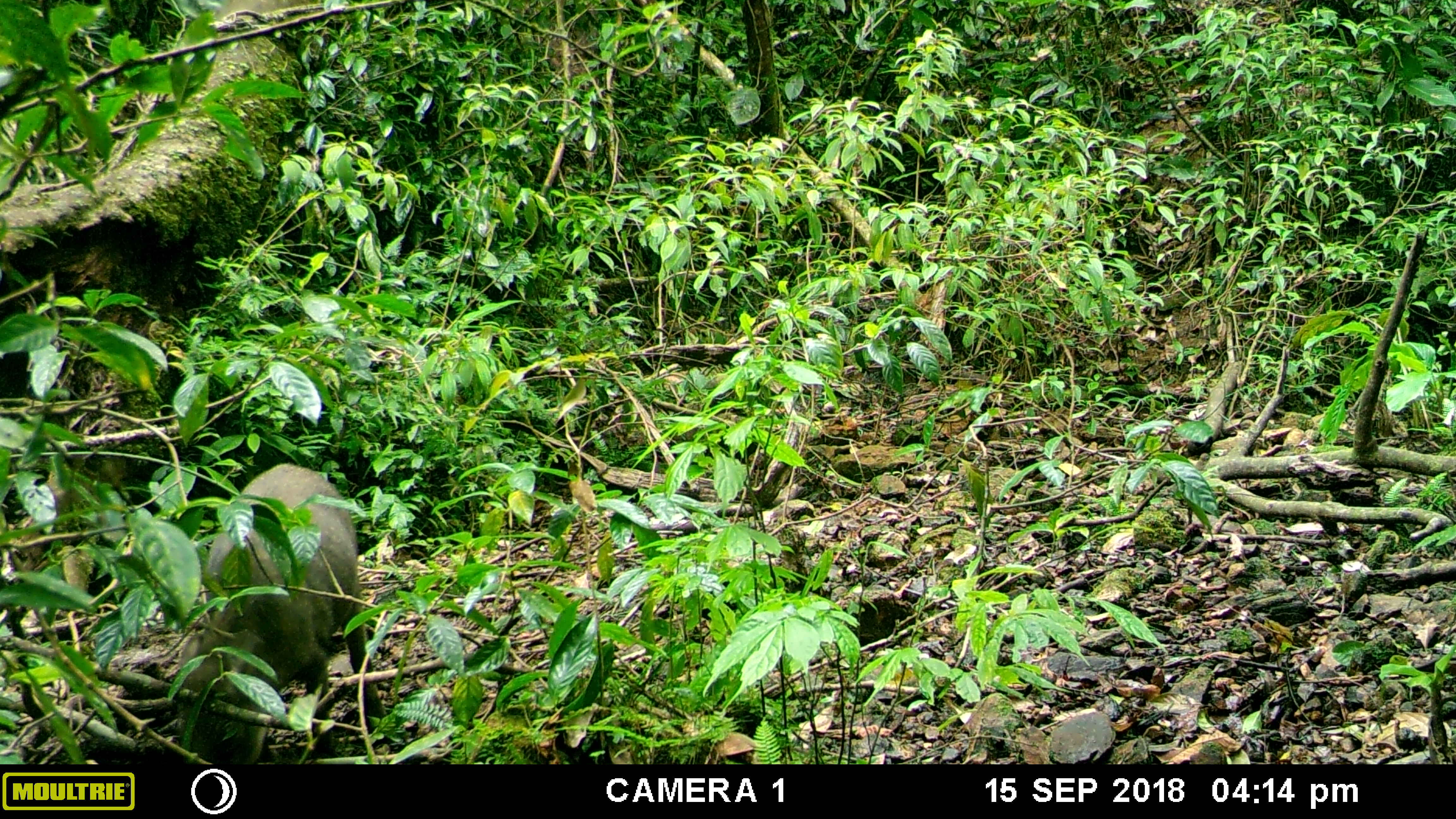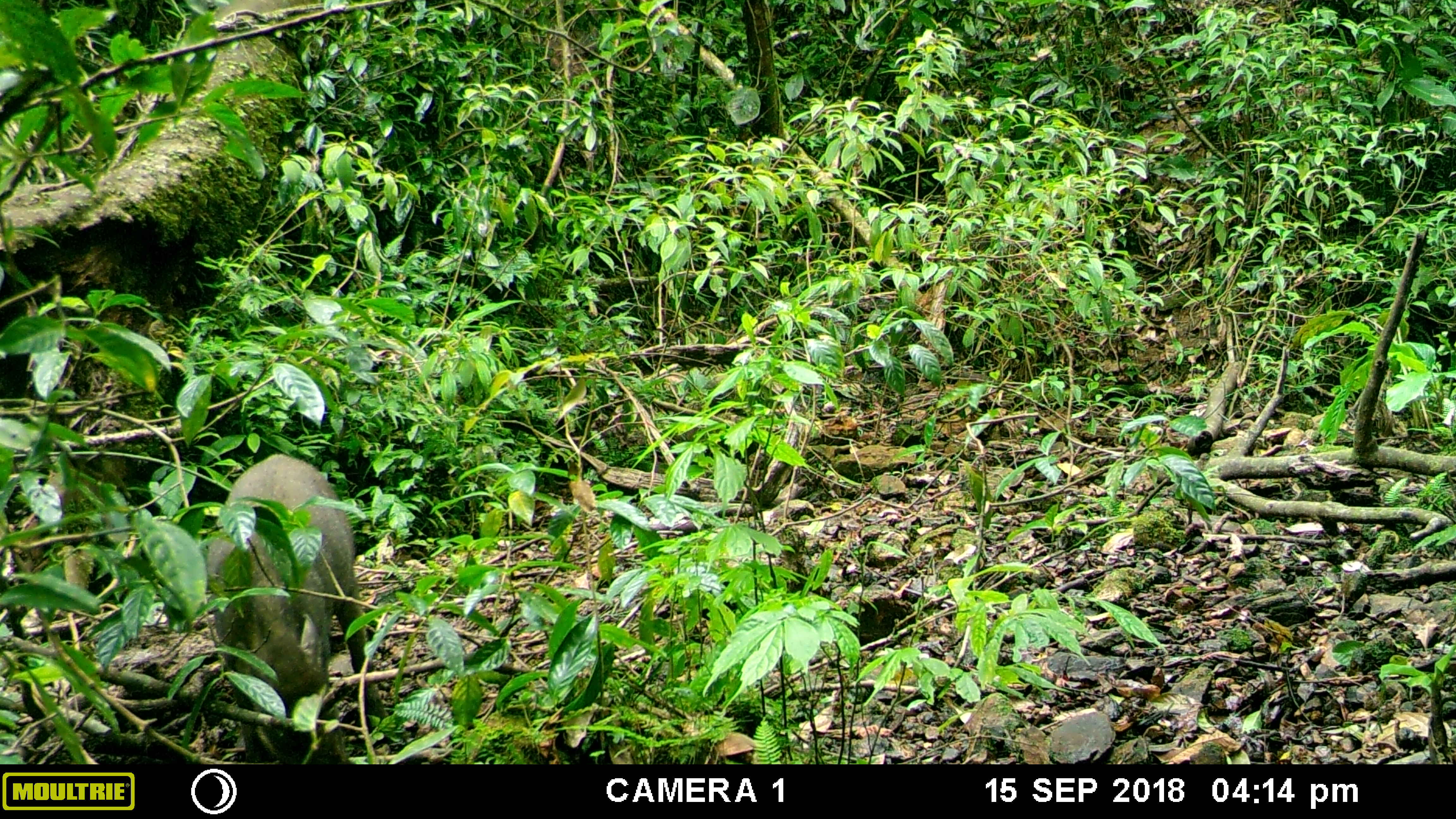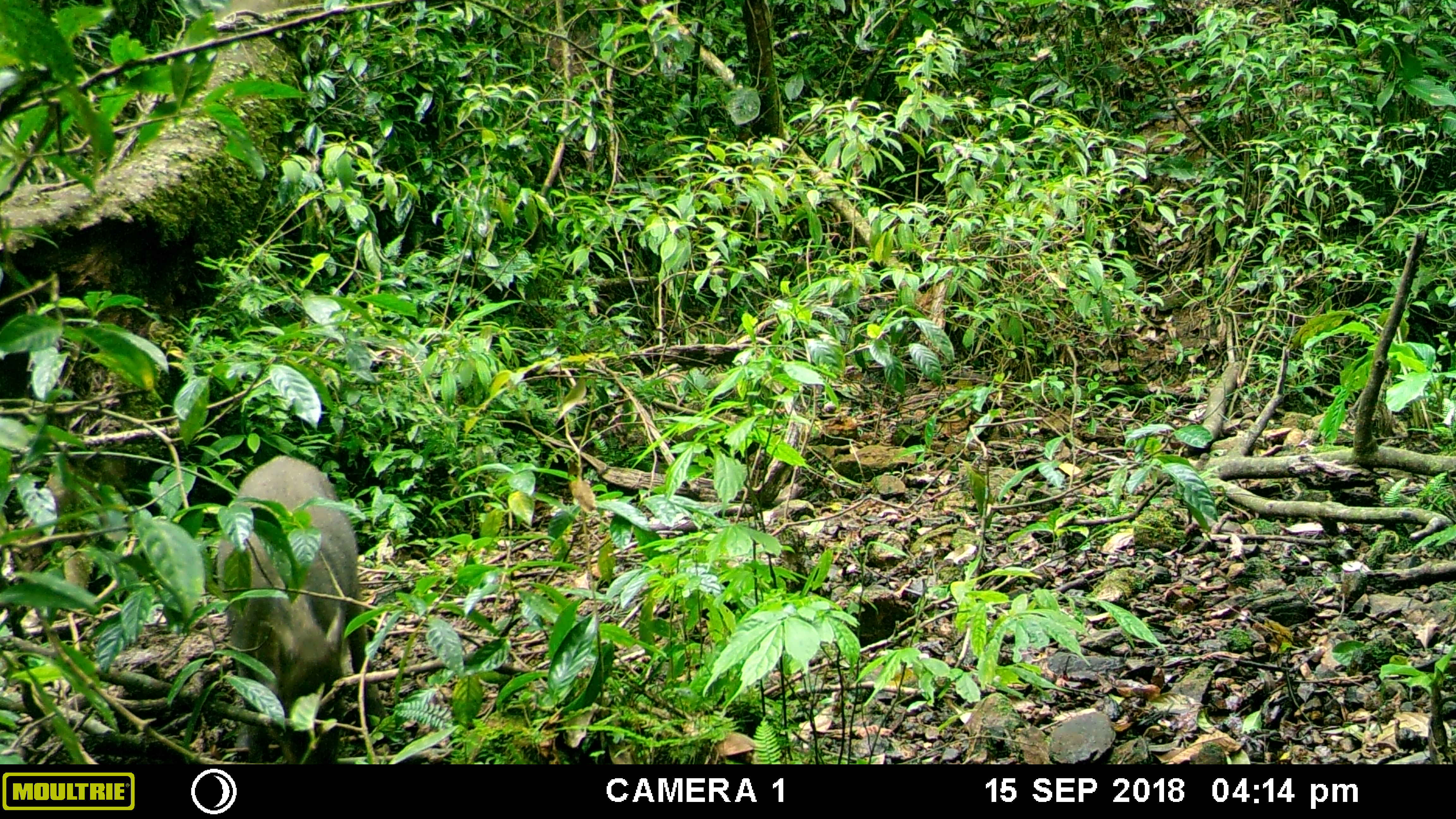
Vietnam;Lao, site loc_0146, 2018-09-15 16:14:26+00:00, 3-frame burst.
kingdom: Animalia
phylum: Chordata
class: Mammalia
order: Artiodactyla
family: Suidae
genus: Sus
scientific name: Sus scrofa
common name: eurasian wild pig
Eurasian wild pig (Sus scrofa). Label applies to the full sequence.